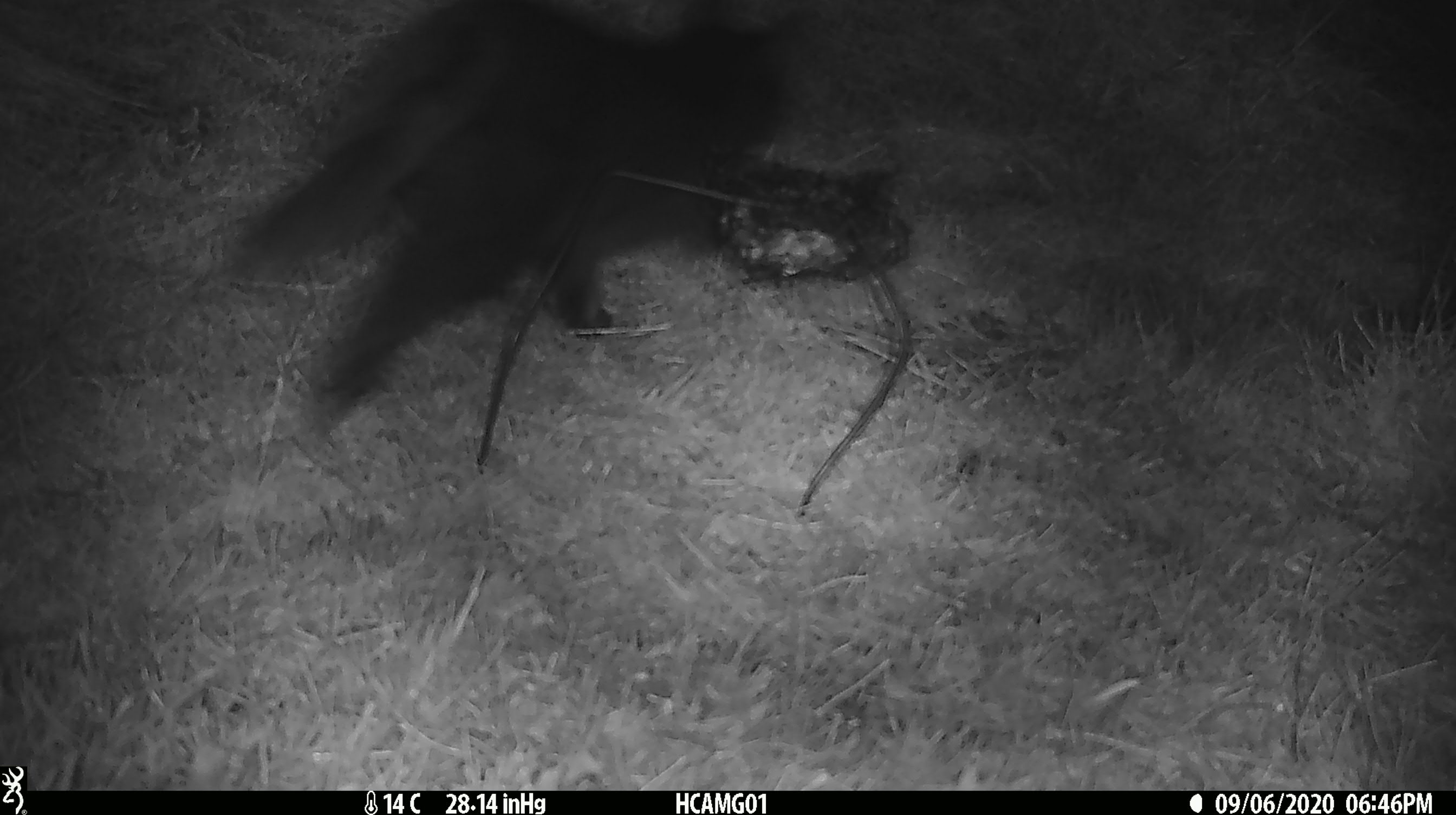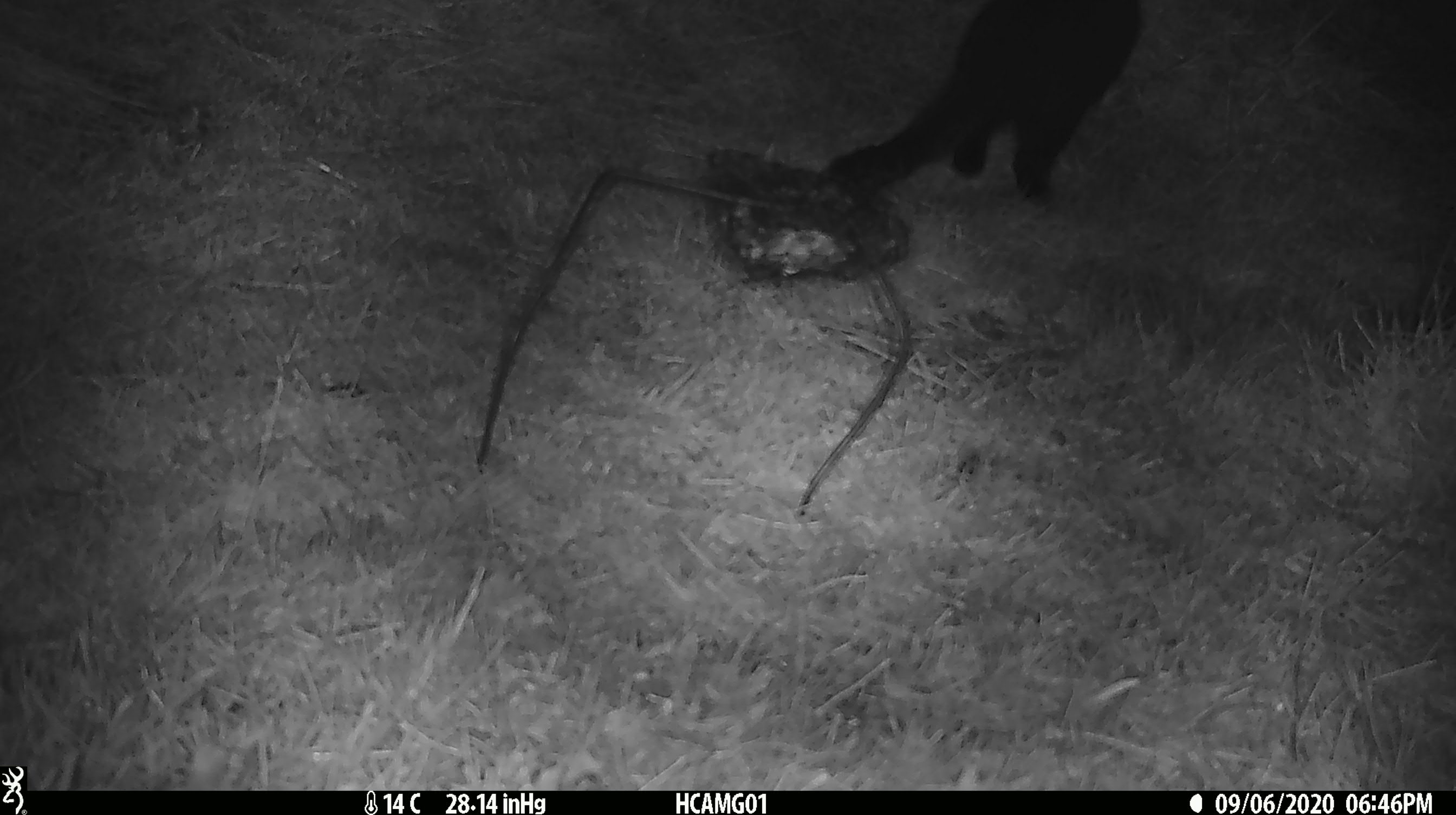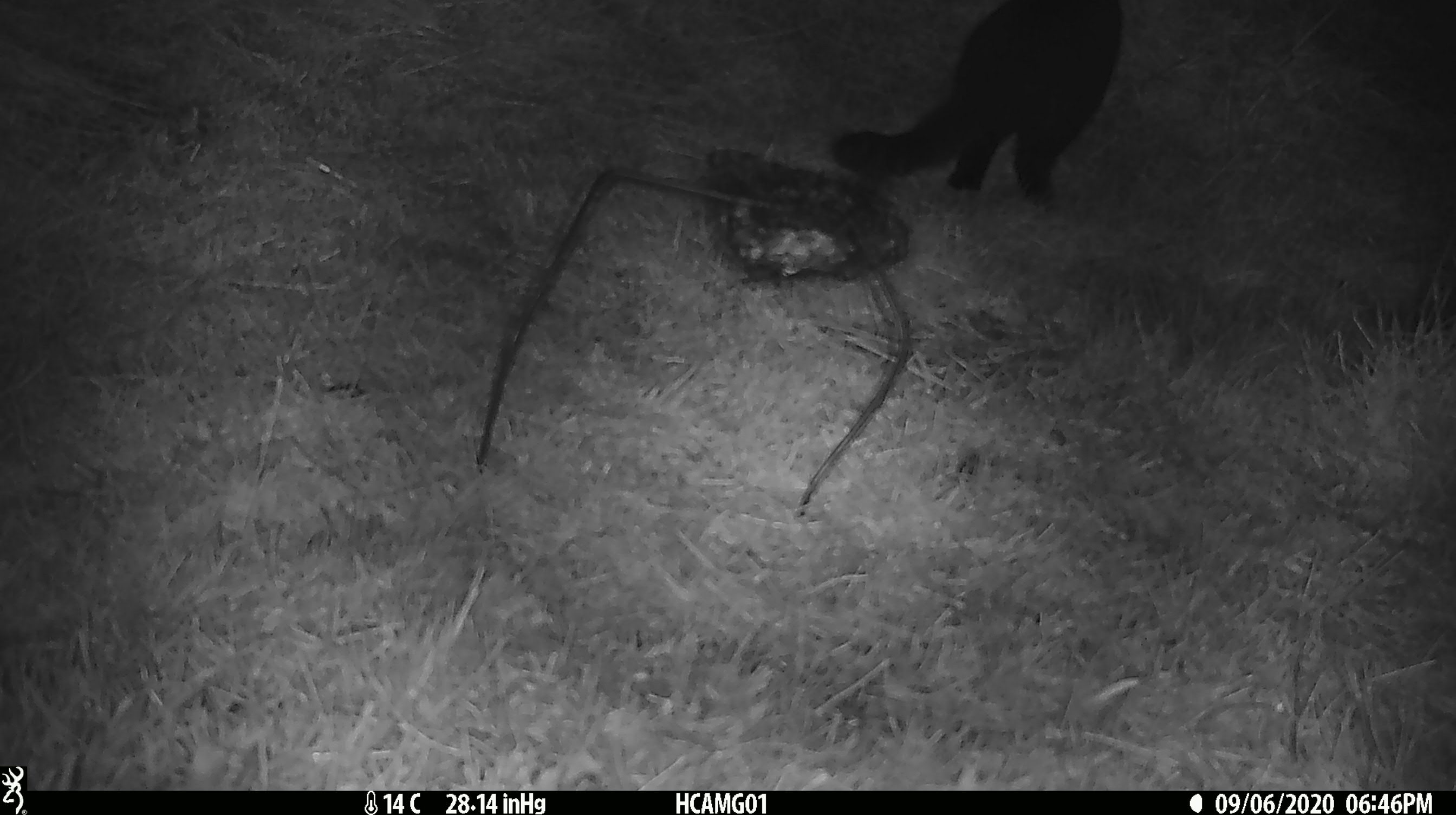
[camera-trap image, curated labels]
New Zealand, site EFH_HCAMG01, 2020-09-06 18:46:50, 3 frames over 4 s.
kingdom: Animalia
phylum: Chordata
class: Mammalia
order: Carnivora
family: Felidae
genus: Felis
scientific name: Felis catus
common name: domestic cat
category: cat